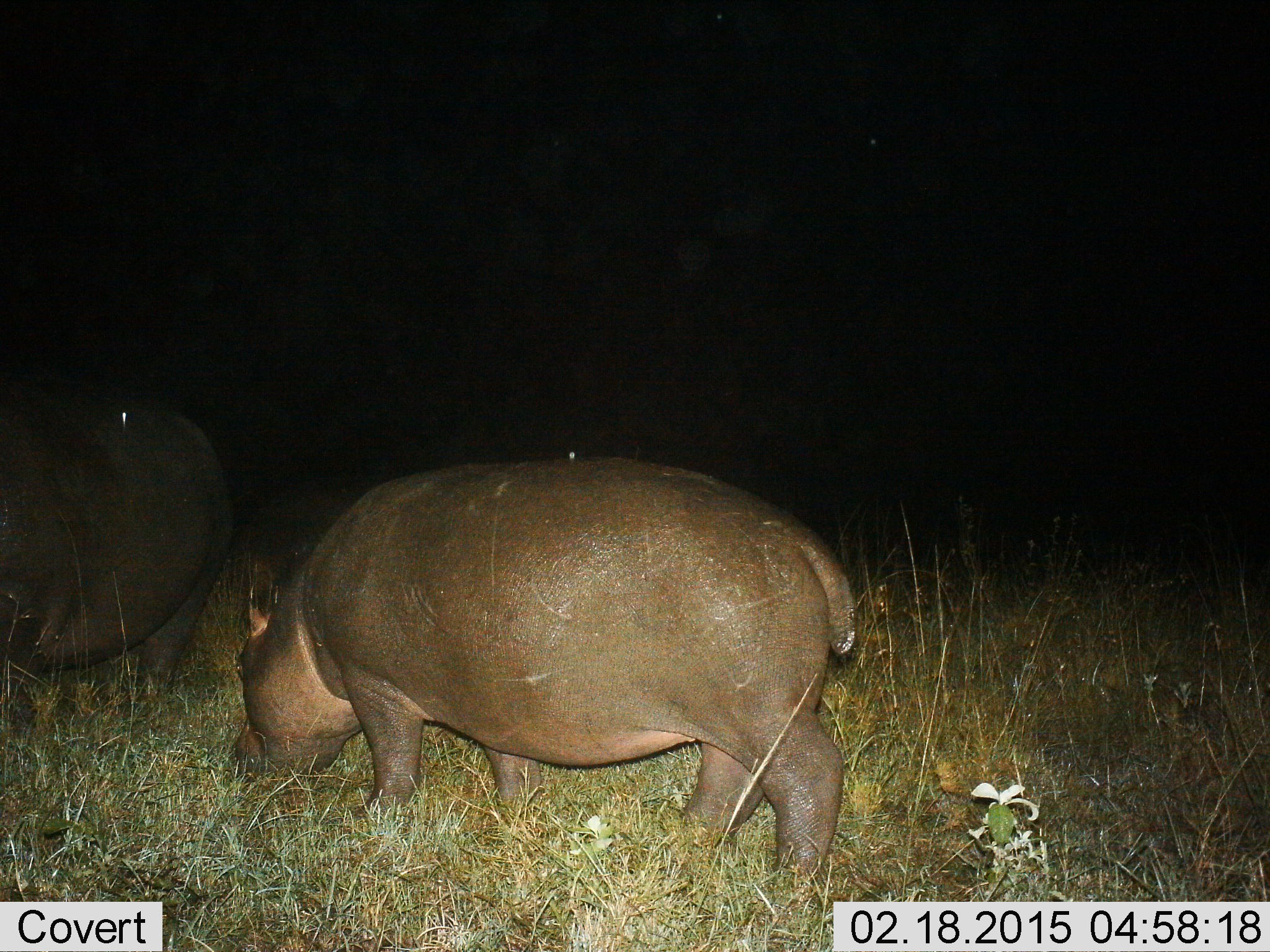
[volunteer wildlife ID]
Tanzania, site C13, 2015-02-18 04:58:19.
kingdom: Animalia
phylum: Chordata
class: Mammalia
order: Artiodactyla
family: Hippopotamidae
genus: Hippopotamus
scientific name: Hippopotamus amphibius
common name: hippopotamus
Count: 2.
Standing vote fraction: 30%.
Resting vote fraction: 0%.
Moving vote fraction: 20%.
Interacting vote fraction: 0%.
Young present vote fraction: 10%.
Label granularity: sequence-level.